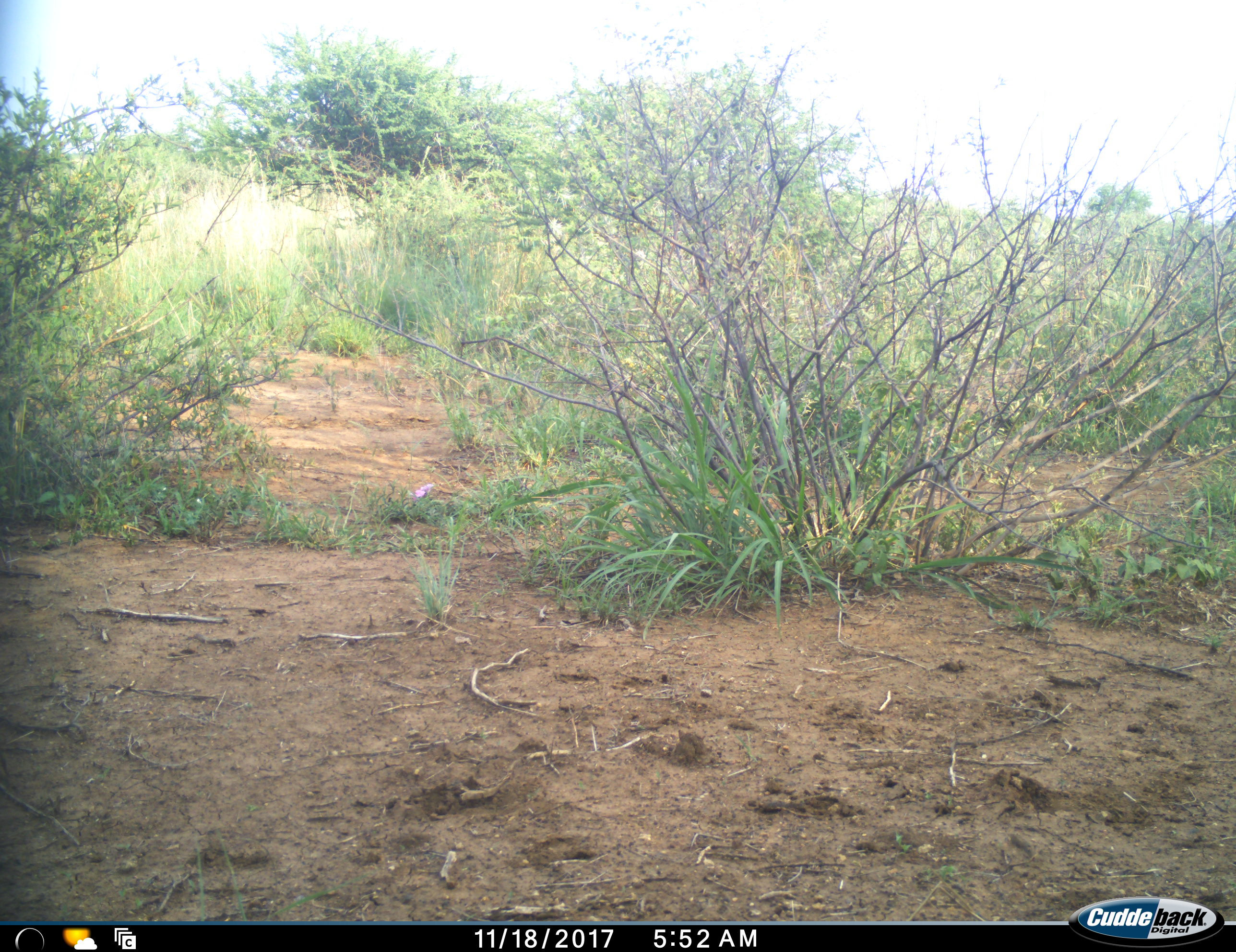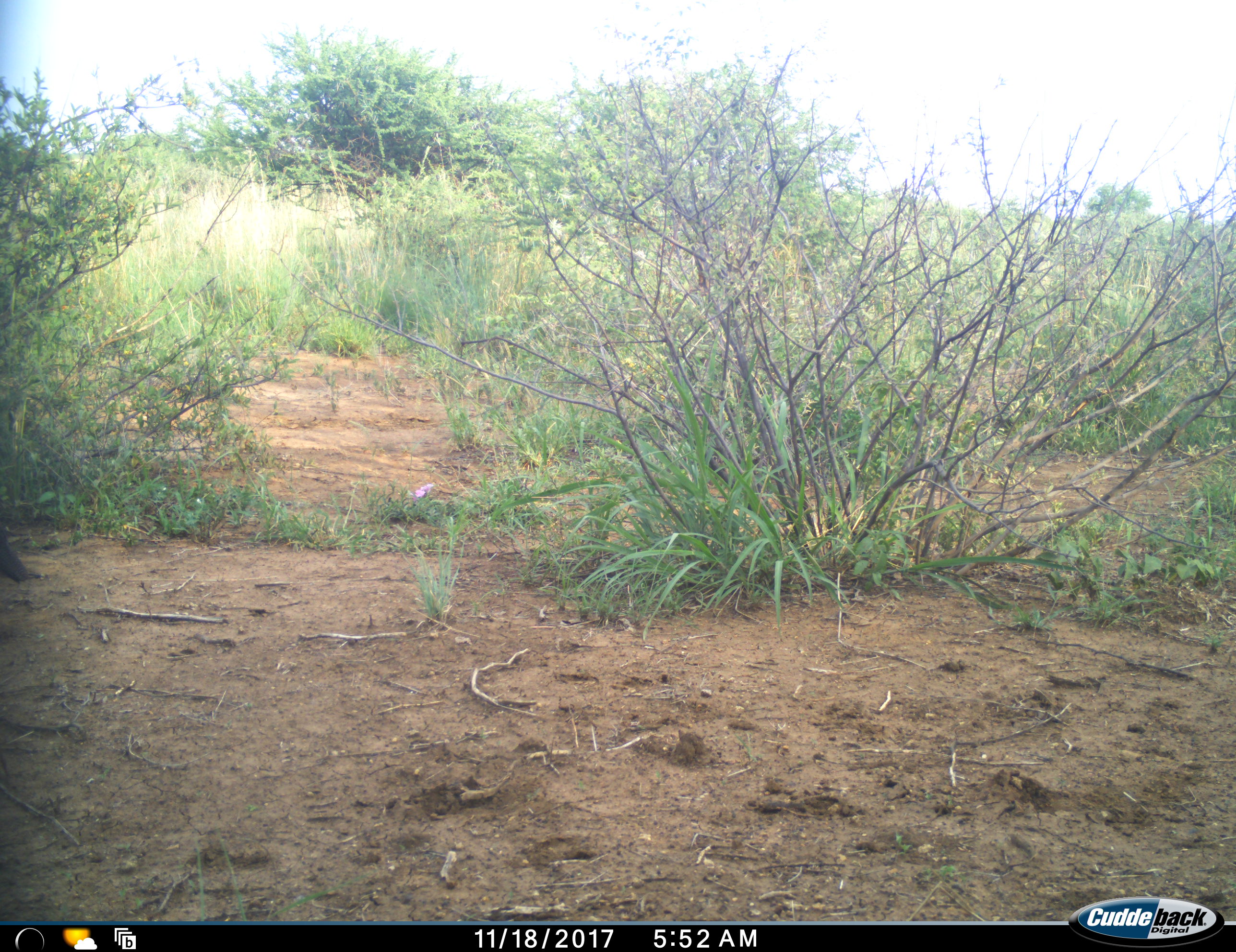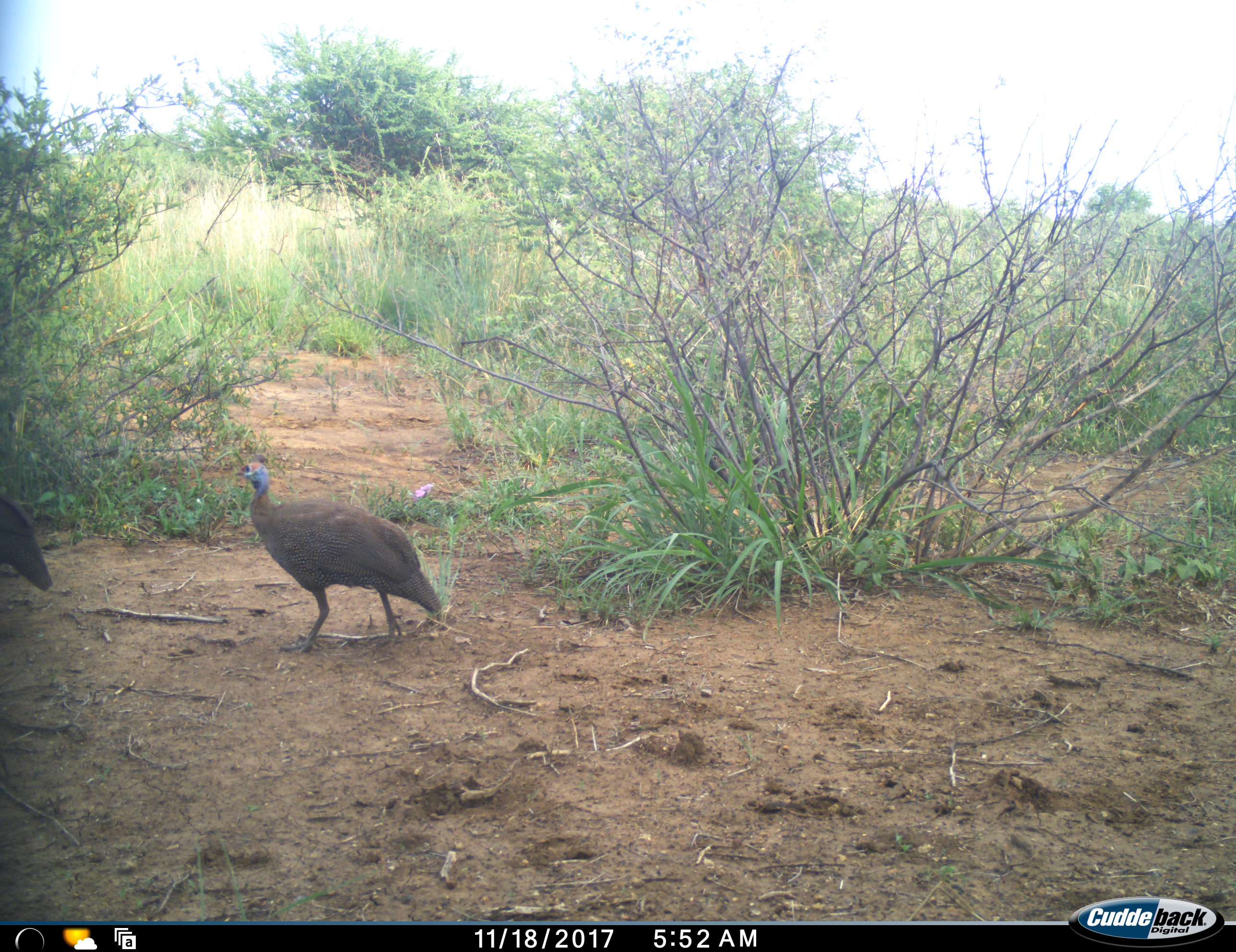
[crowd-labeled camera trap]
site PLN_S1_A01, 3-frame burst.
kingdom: Animalia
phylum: Chordata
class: Aves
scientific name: Aves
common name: bird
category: birdother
Birdother (bird) (Aves), count 2. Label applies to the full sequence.